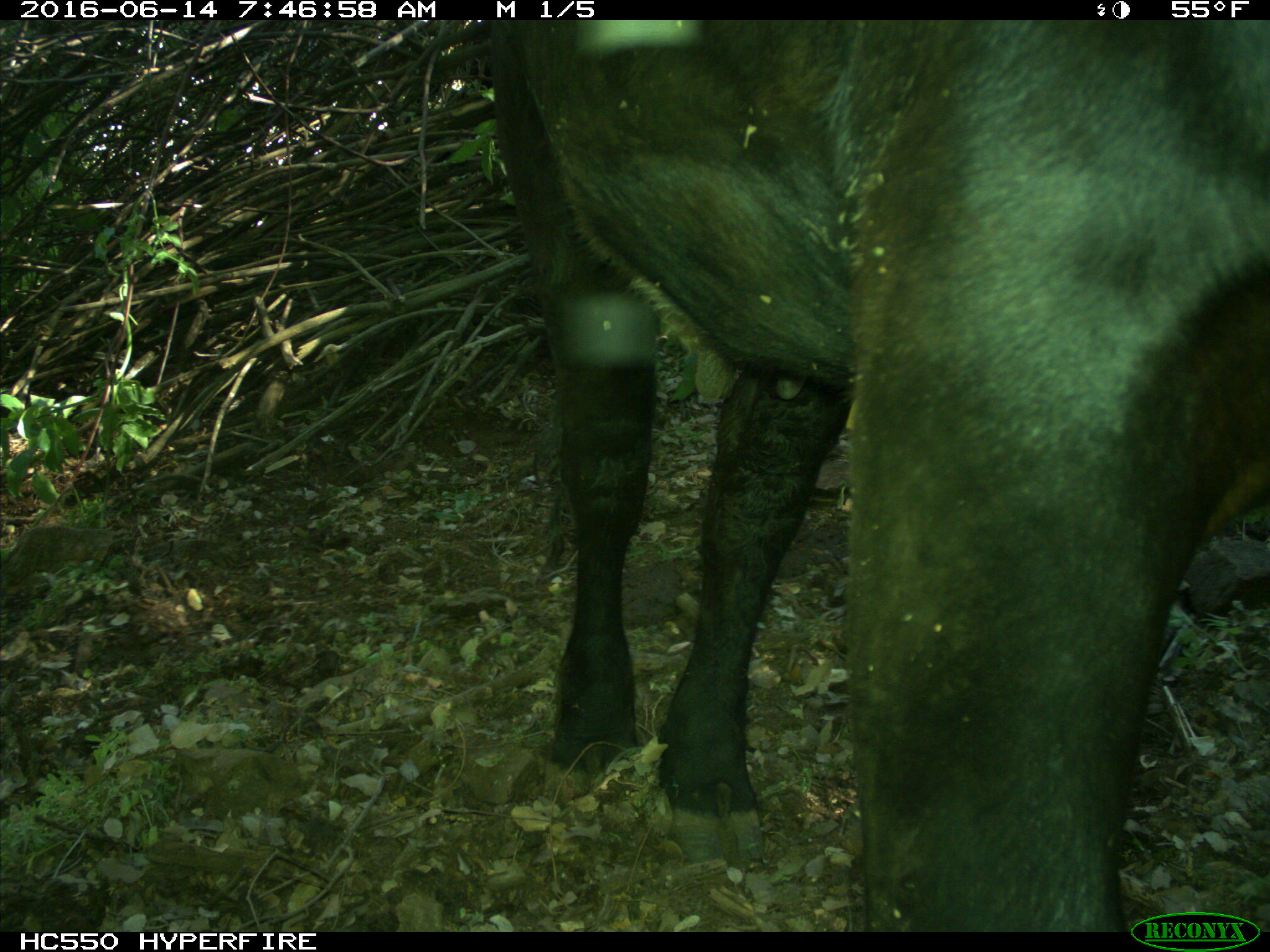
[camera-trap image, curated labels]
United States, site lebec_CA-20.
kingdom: Animalia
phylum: Chordata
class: Mammalia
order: Artiodactyla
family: Bovidae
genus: Bos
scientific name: Bos taurus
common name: domestic cow